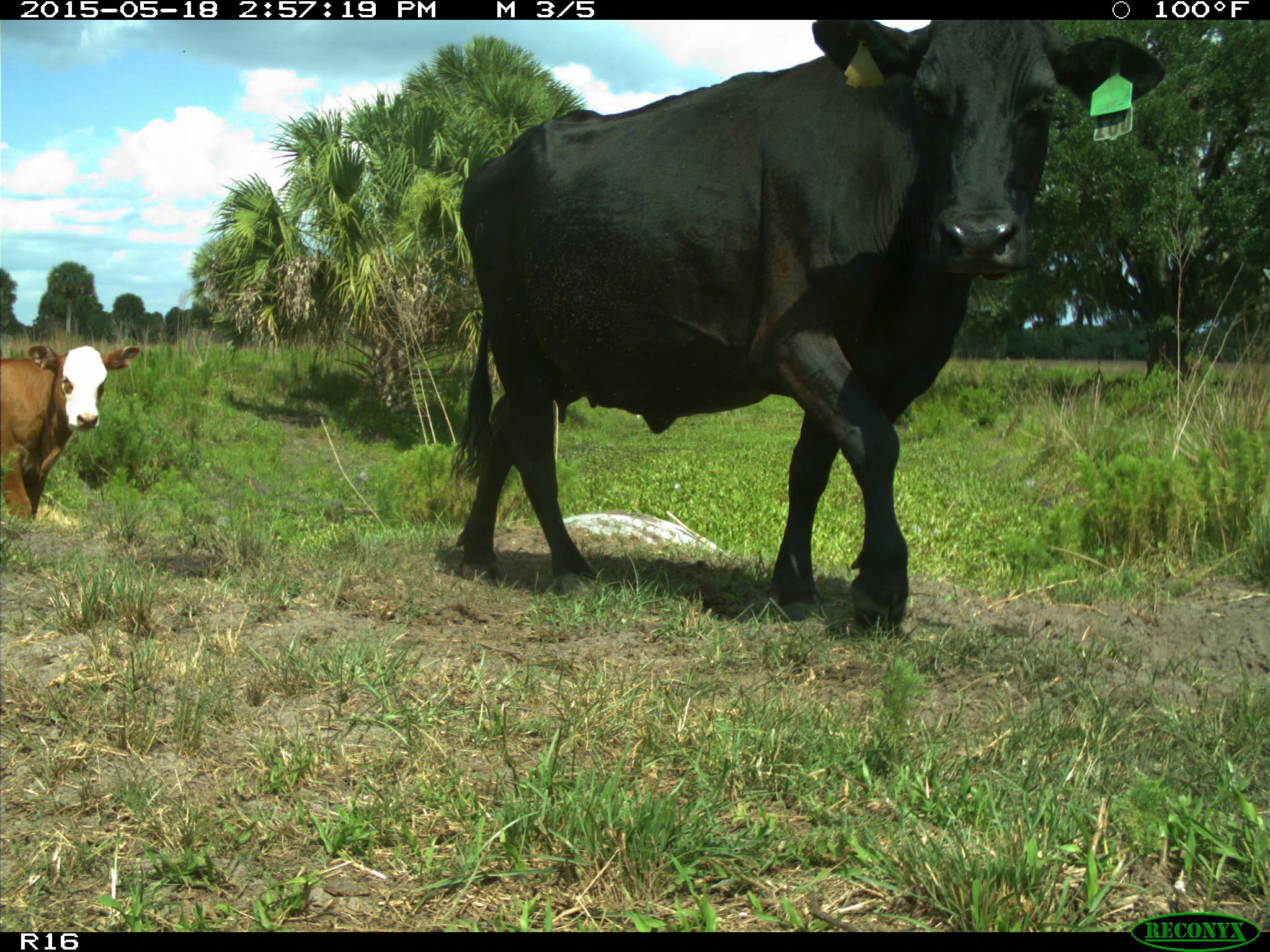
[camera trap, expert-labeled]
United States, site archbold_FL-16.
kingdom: Animalia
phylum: Chordata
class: Mammalia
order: Artiodactyla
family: Bovidae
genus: Bos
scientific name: Bos taurus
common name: domestic cow